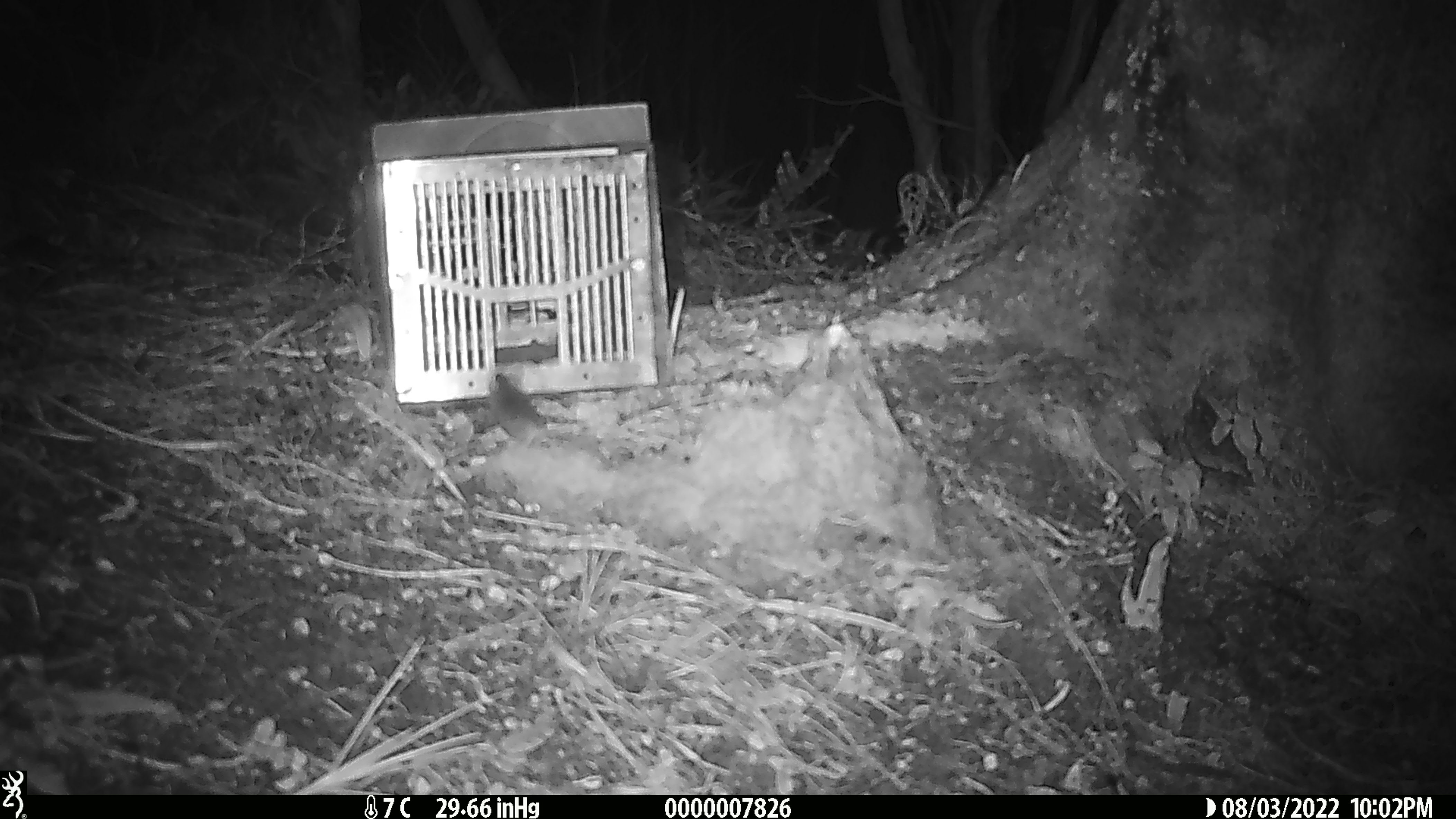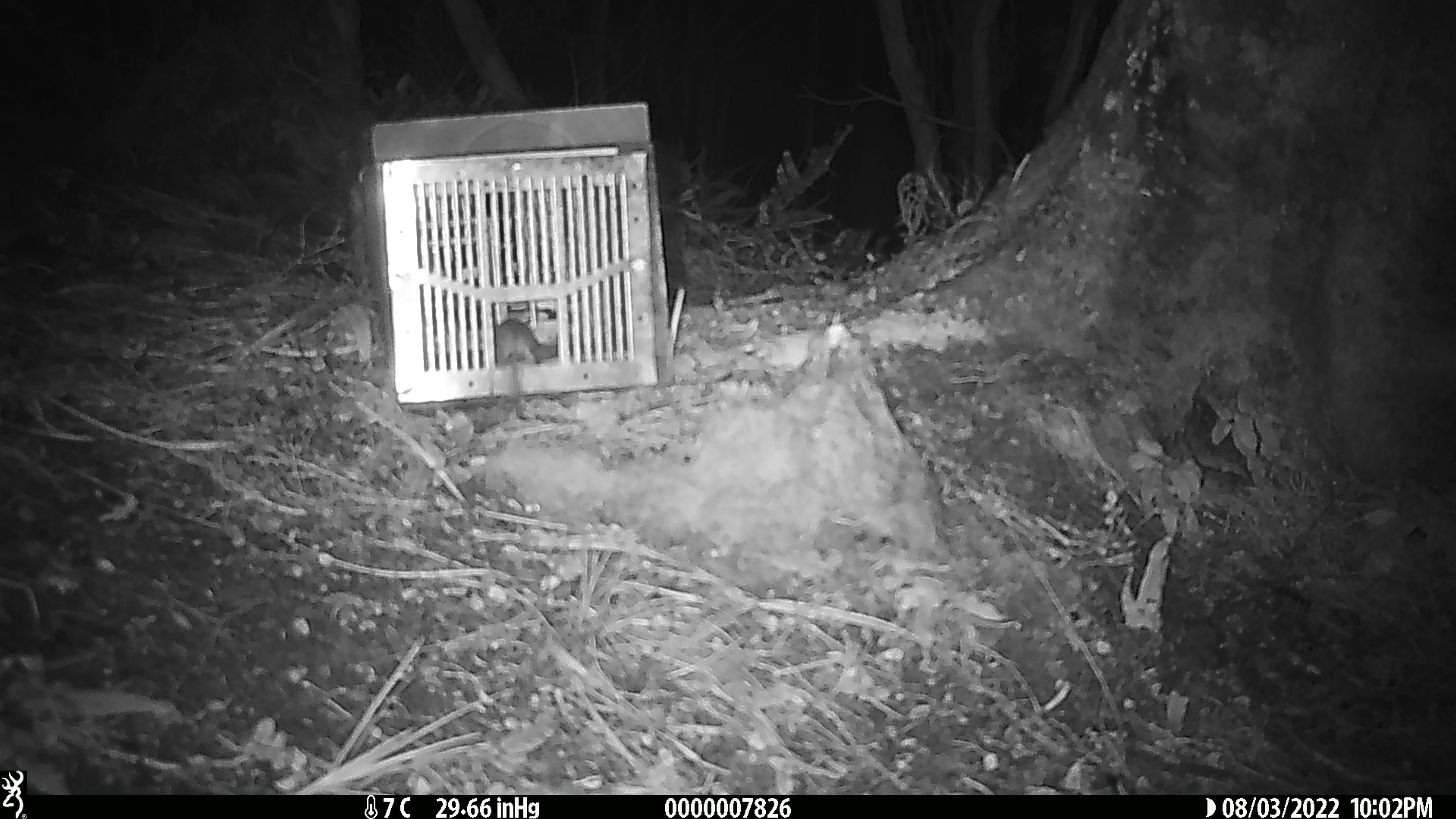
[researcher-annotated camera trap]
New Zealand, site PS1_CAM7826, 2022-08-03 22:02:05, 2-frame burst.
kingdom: Animalia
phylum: Chordata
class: Mammalia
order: Rodentia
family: Muridae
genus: Mus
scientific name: Mus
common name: mouse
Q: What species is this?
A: Mouse (Mus).